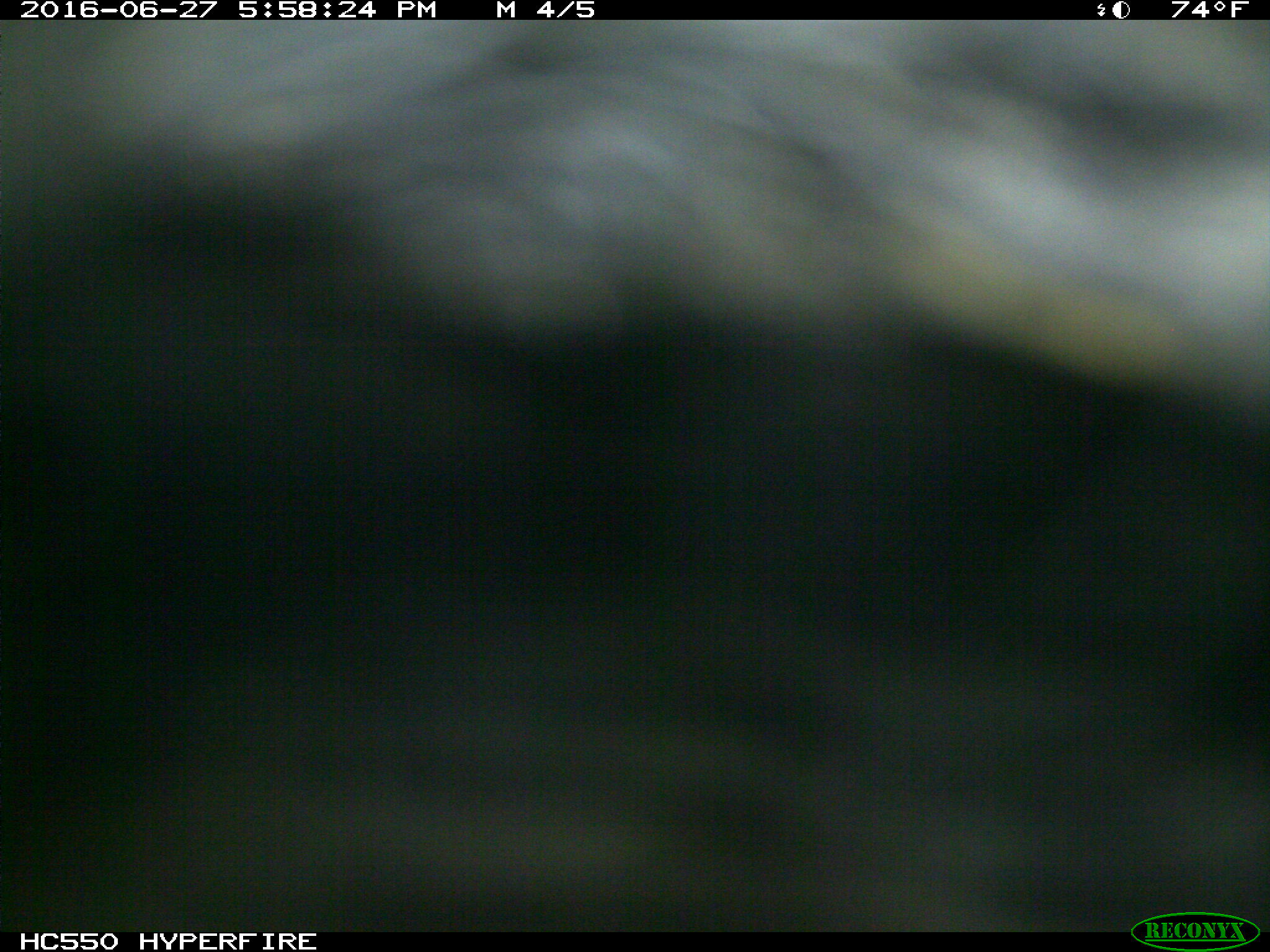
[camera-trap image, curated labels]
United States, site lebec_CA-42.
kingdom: Animalia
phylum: Chordata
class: Mammalia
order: Artiodactyla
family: Bovidae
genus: Bos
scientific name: Bos taurus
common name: domestic cow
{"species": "Bos taurus (domestic cow)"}